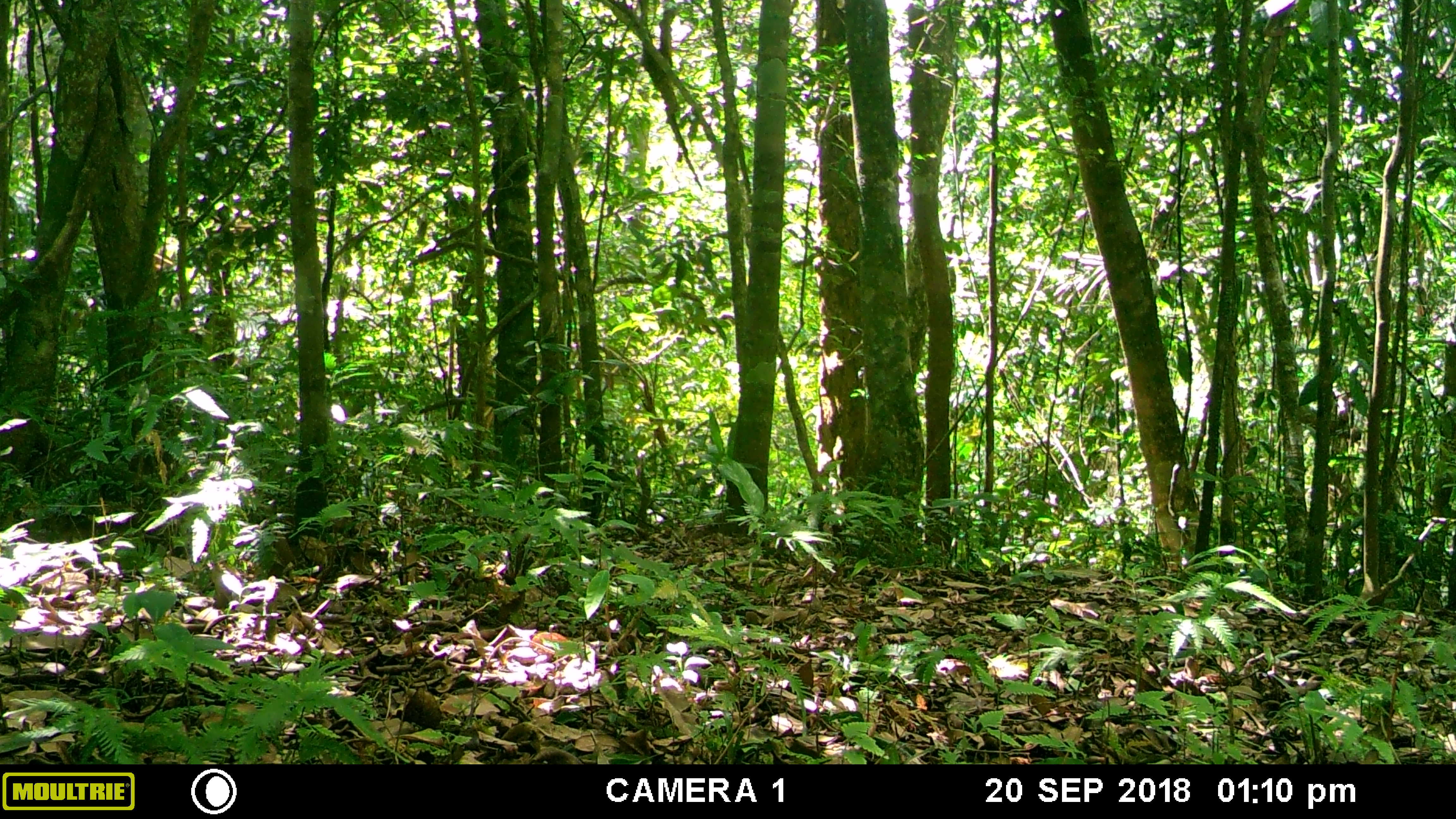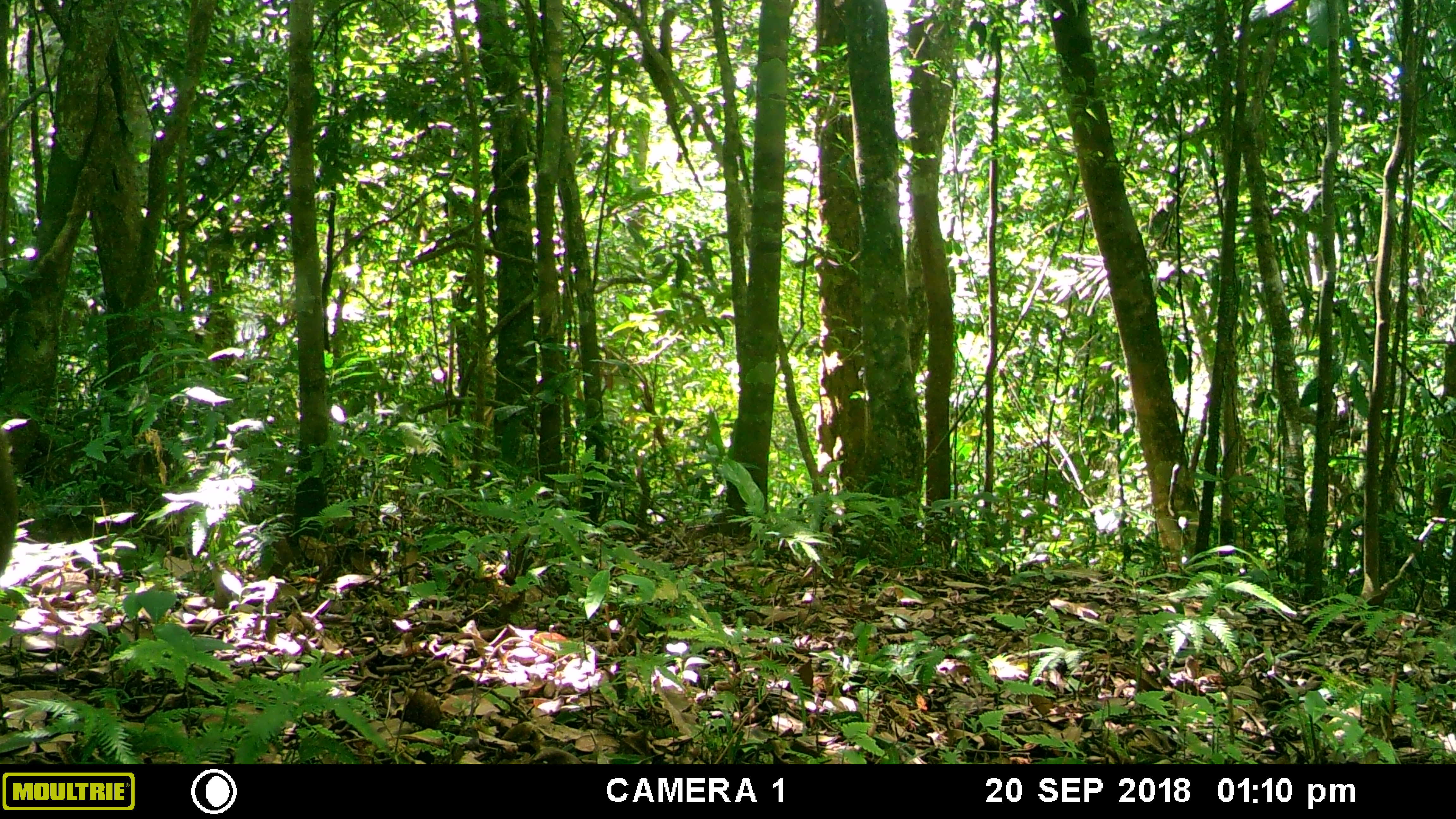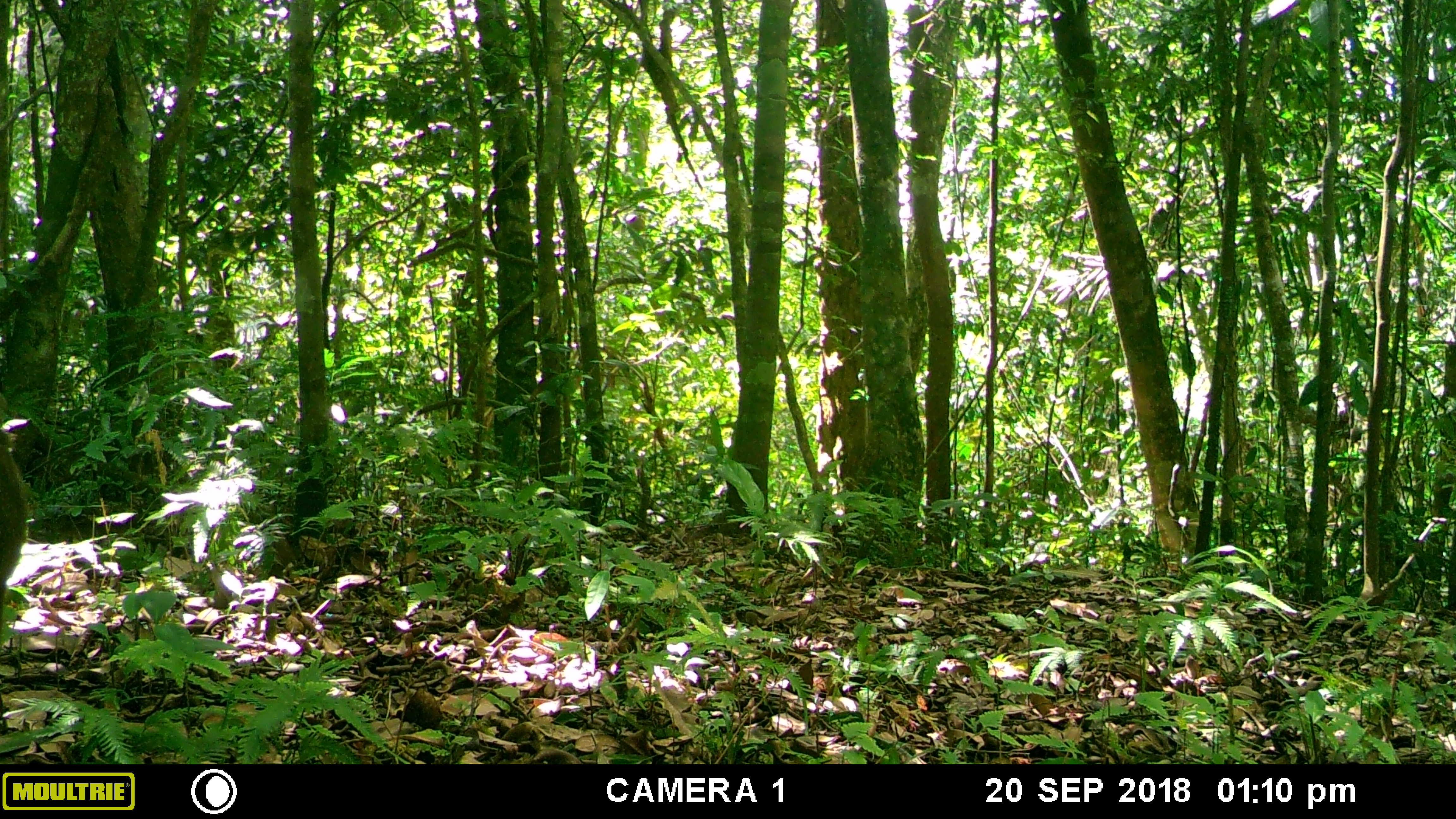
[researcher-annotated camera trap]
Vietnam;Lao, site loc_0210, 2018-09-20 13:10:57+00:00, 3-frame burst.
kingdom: Animalia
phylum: Chordata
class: Mammalia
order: Primates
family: Cercopithecidae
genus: Macaca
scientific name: Macaca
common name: macaque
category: unidentified macaque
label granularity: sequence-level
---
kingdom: Animalia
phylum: Chordata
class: Mammalia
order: Primates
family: Cercopithecidae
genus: Macaca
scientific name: Macaca arctoides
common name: stump-tailed macaque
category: stump tailed macaque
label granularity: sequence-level